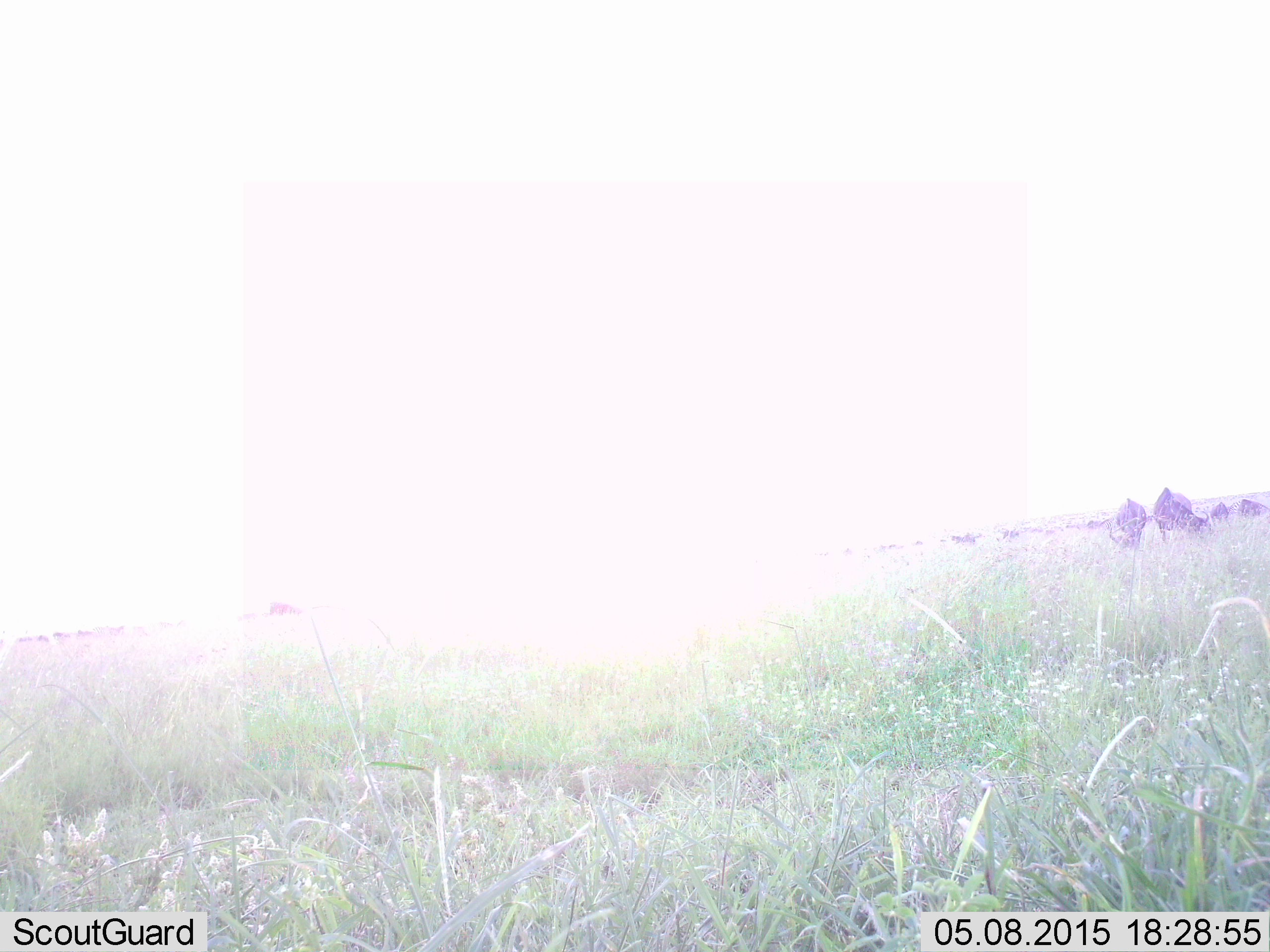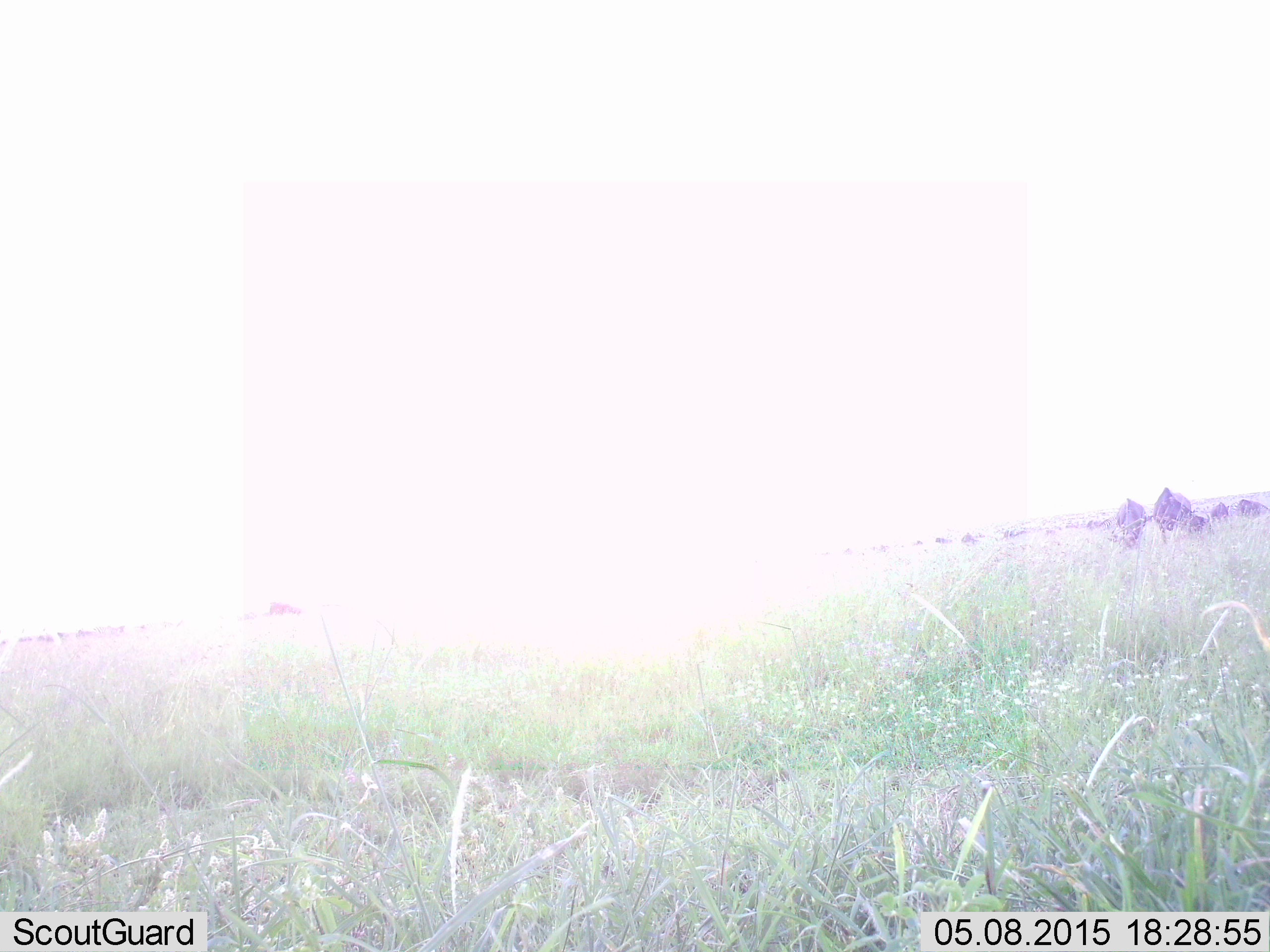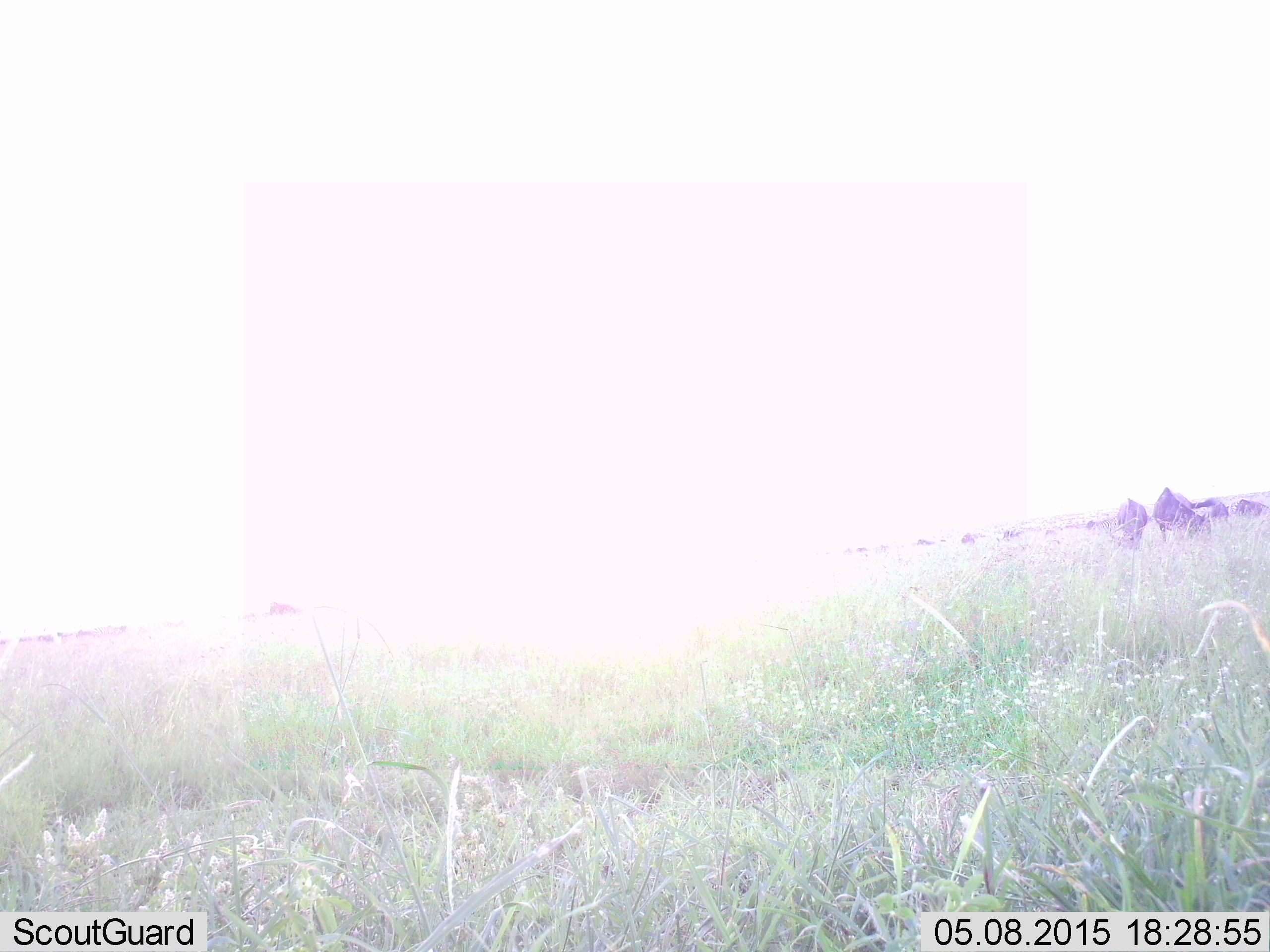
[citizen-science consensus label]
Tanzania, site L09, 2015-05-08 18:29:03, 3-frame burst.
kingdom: Animalia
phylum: Chordata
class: Mammalia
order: Artiodactyla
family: Bovidae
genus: Connochaetes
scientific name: Connochaetes taurinus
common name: blue wildebeest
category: wildebeest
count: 11-50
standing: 36%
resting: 0%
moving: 55%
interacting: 0%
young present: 0%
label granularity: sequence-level